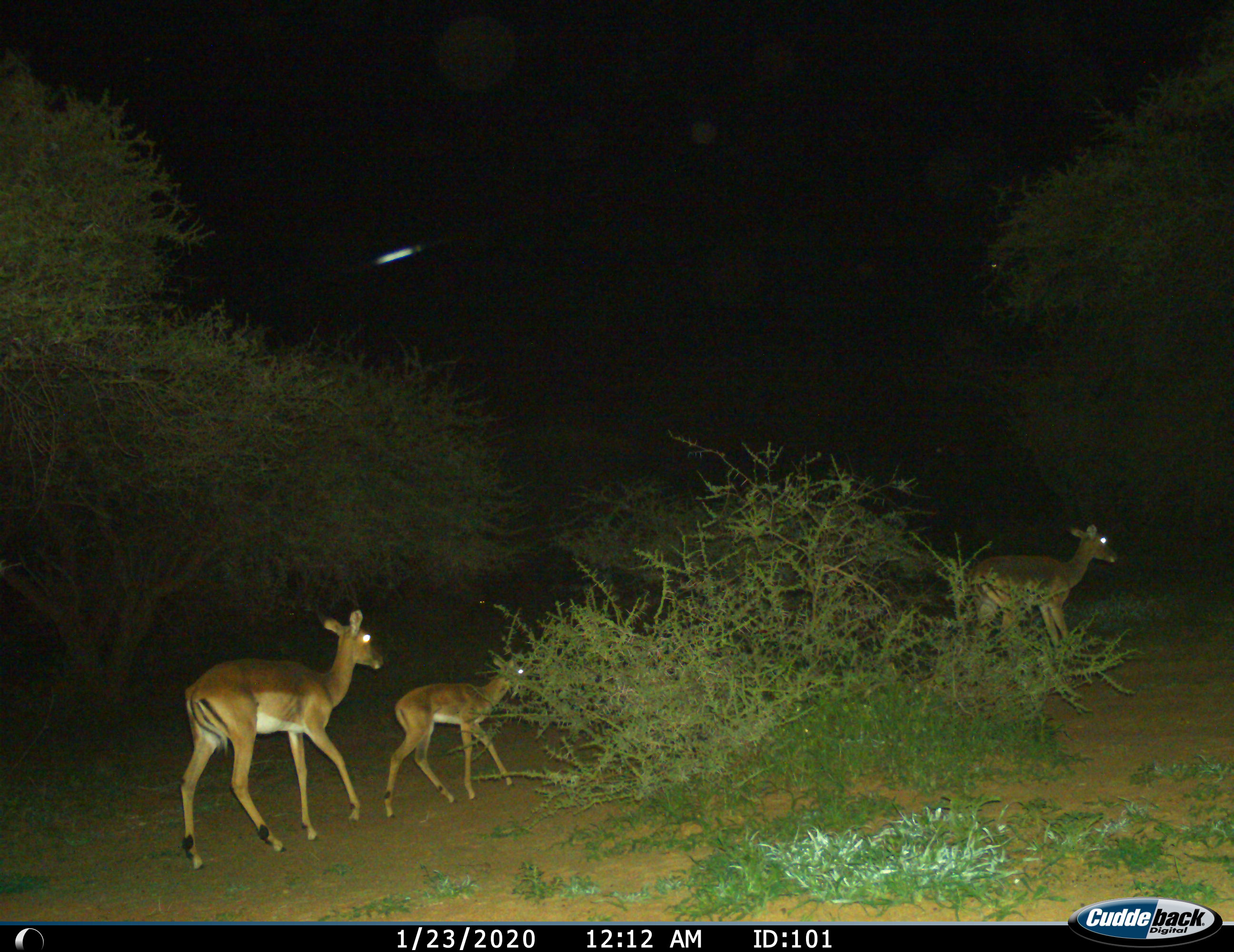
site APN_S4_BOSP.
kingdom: Animalia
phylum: Chordata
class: Mammalia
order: Artiodactyla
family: Bovidae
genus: Aepyceros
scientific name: Aepyceros melampus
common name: impala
Impala (Aepyceros melampus), count 3. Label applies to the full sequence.